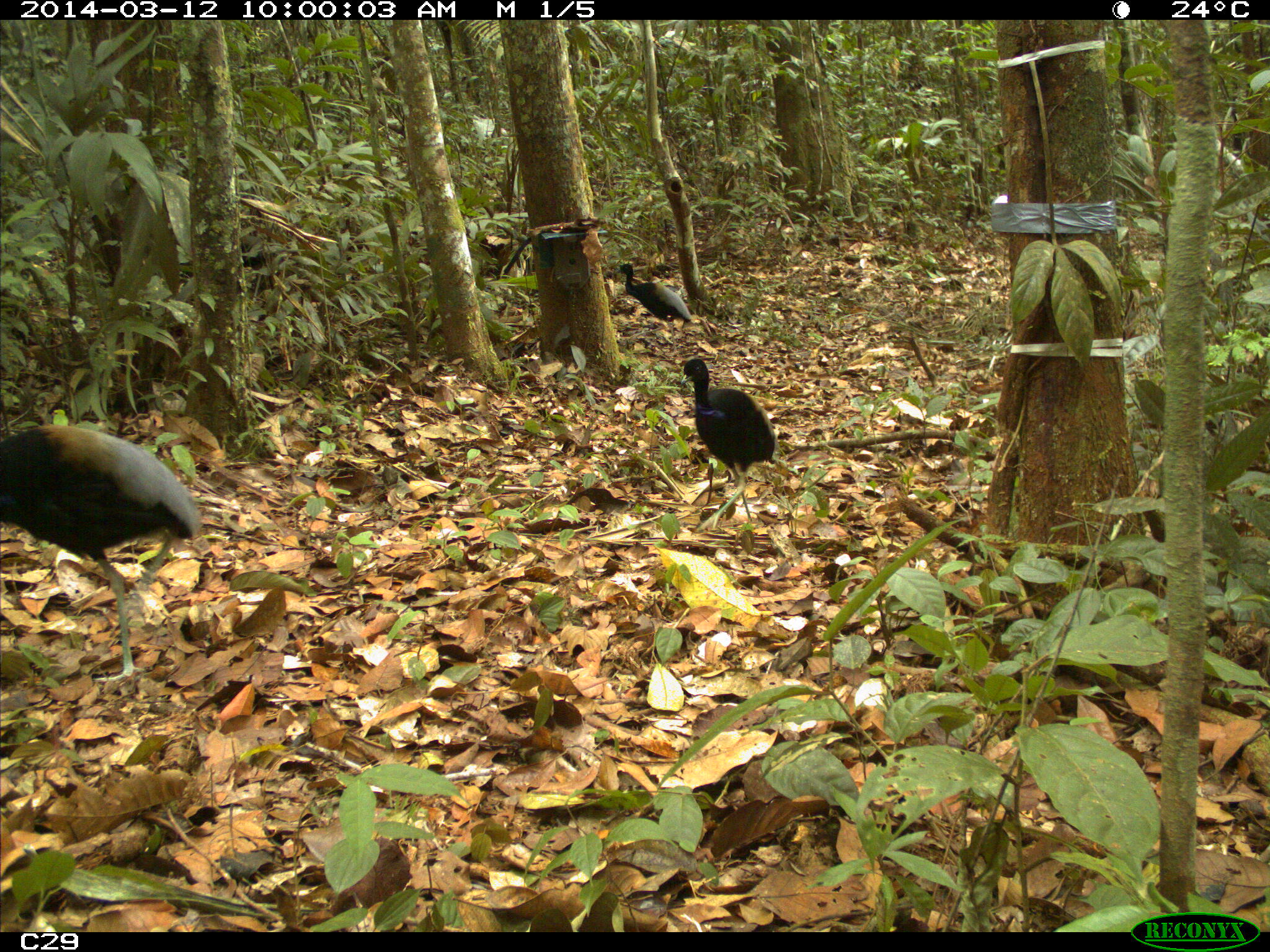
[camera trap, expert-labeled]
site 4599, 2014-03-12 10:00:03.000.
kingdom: Animalia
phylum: Chordata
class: Aves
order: Gruiformes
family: Psophiidae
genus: Psophia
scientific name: Psophia crepitans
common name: gray-winged trumpeter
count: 3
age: adult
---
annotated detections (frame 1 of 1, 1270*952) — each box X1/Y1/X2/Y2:
psophia crepitans: 0/423/202/682; 680/358/776/530; 615/263/691/357